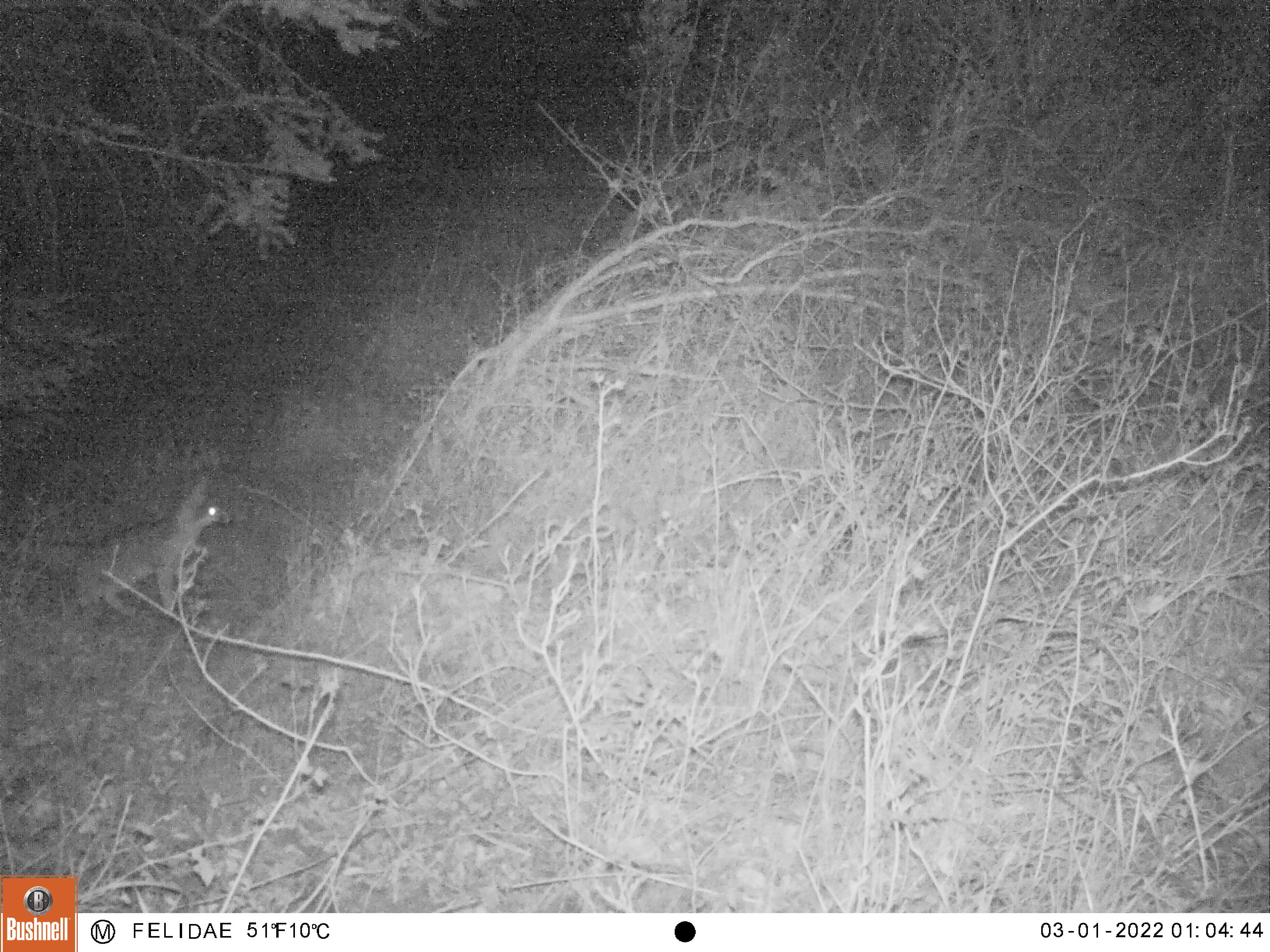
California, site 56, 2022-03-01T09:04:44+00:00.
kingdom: Animalia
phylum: Chordata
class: Mammalia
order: Carnivora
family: Canidae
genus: Urocyon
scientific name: Urocyon cinereoargenteus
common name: gray fox